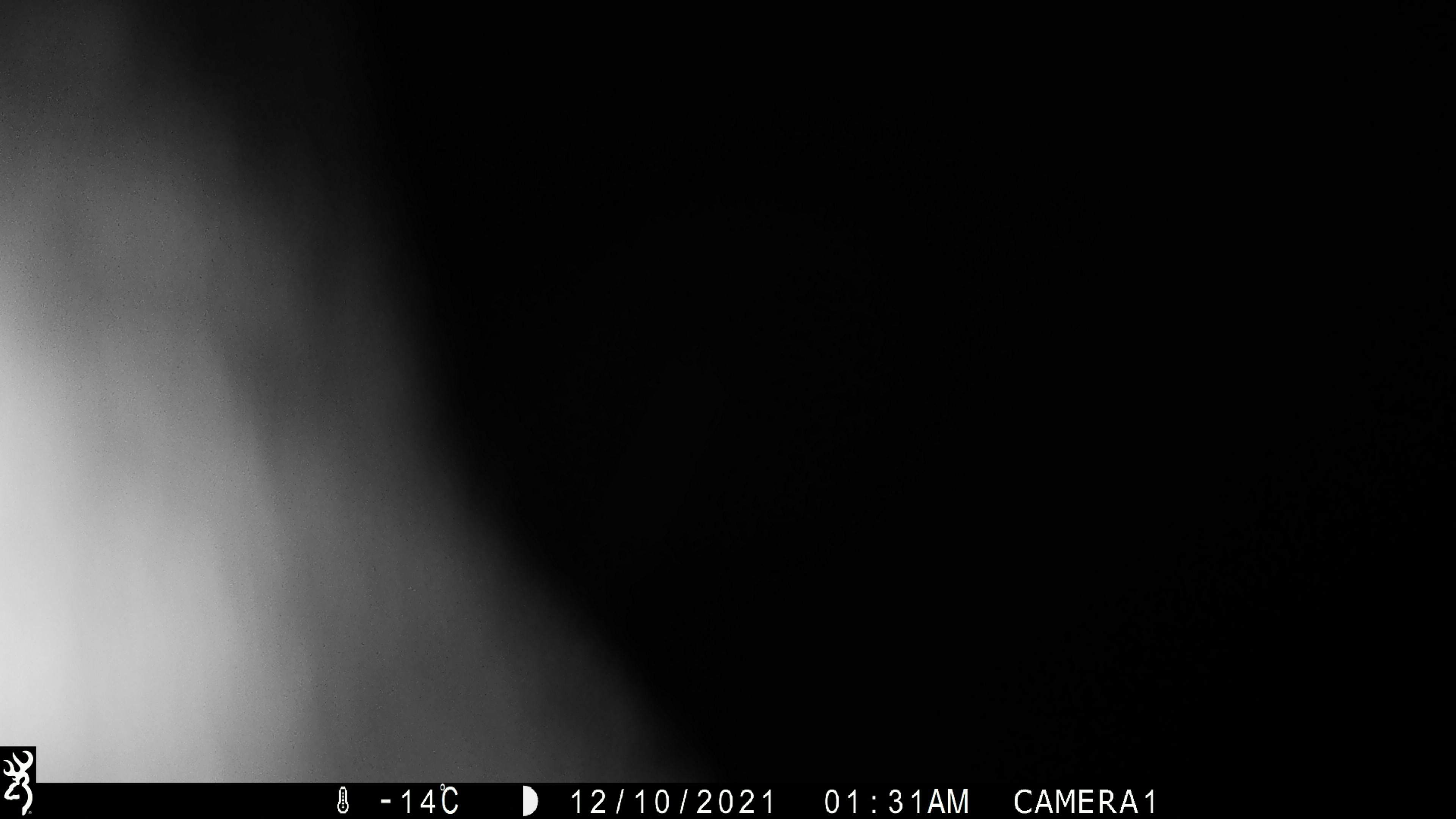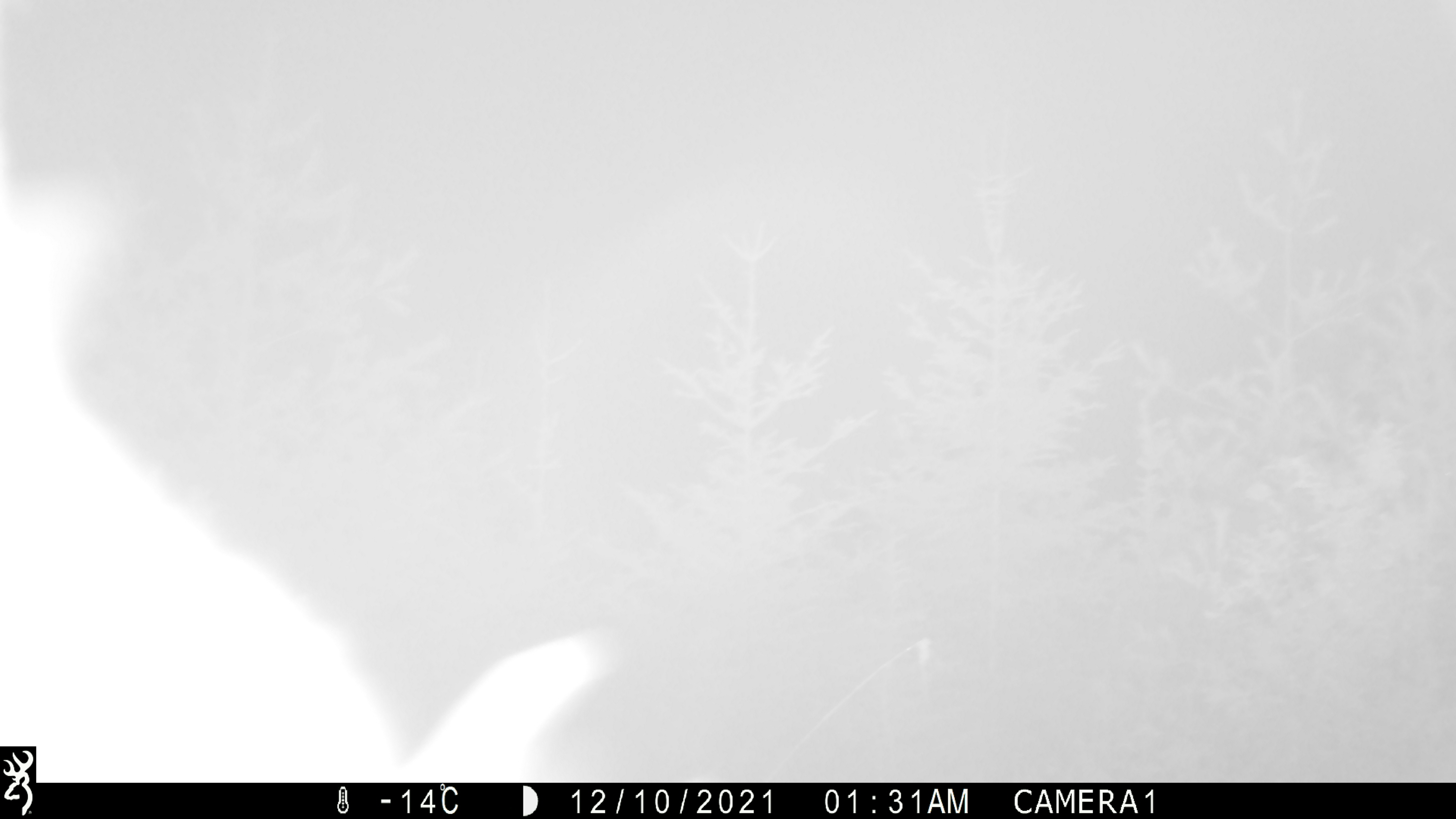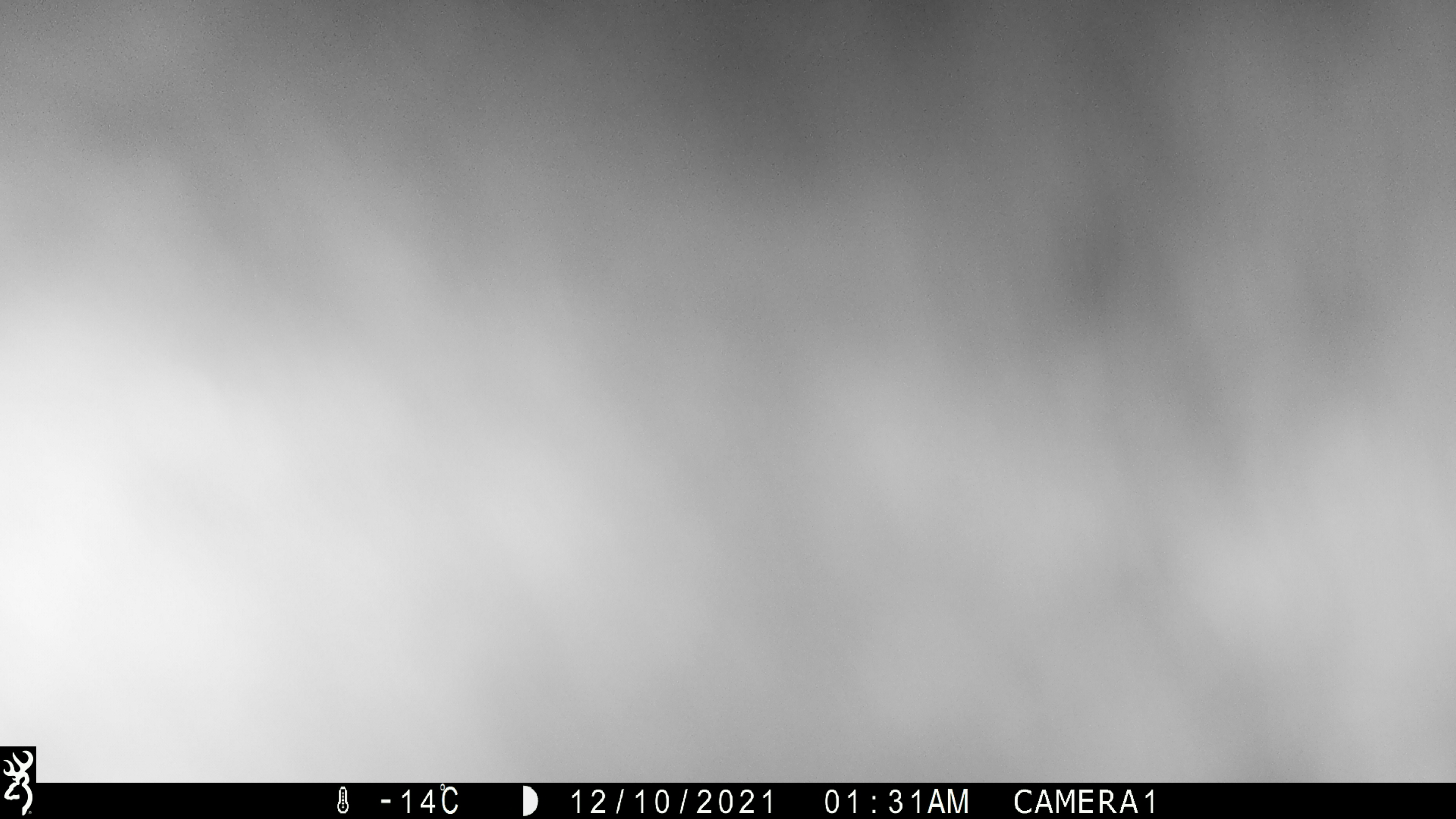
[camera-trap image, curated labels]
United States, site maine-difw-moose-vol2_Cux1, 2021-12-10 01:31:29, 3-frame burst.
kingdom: Animalia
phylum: Chordata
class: Mammalia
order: Artiodactyla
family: Cervidae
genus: Alces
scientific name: Alces alces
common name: moose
Moose (Alces alces).